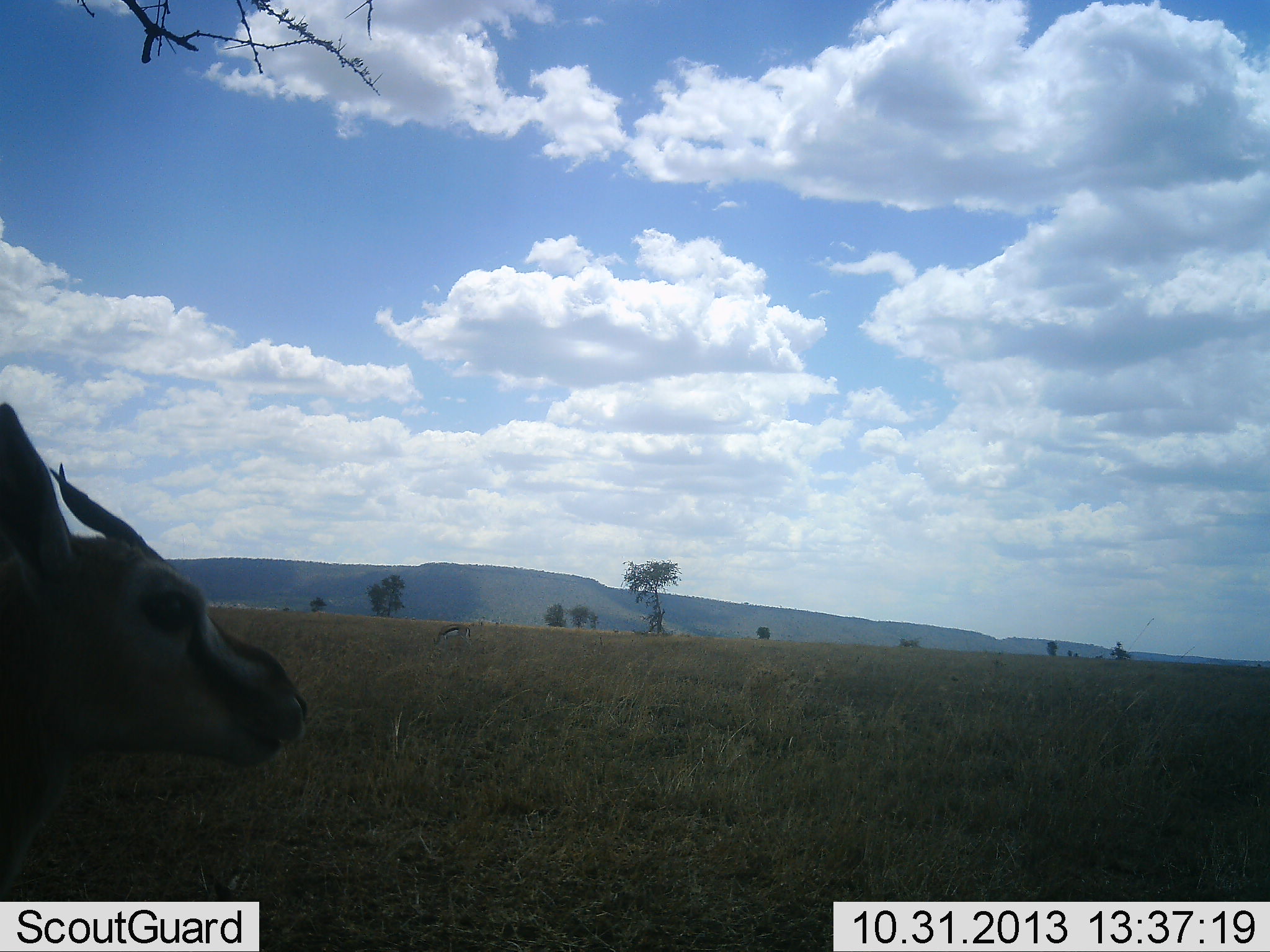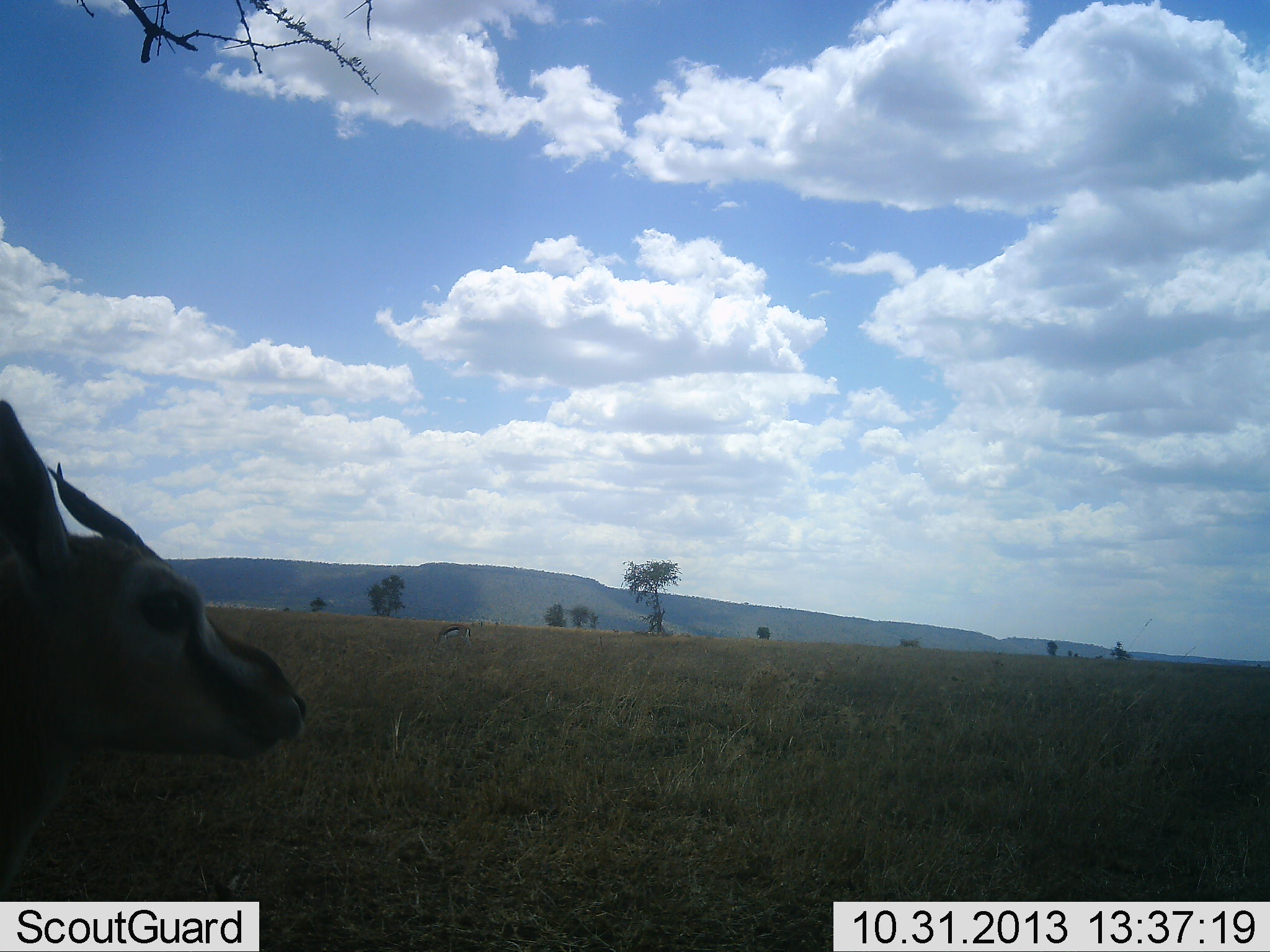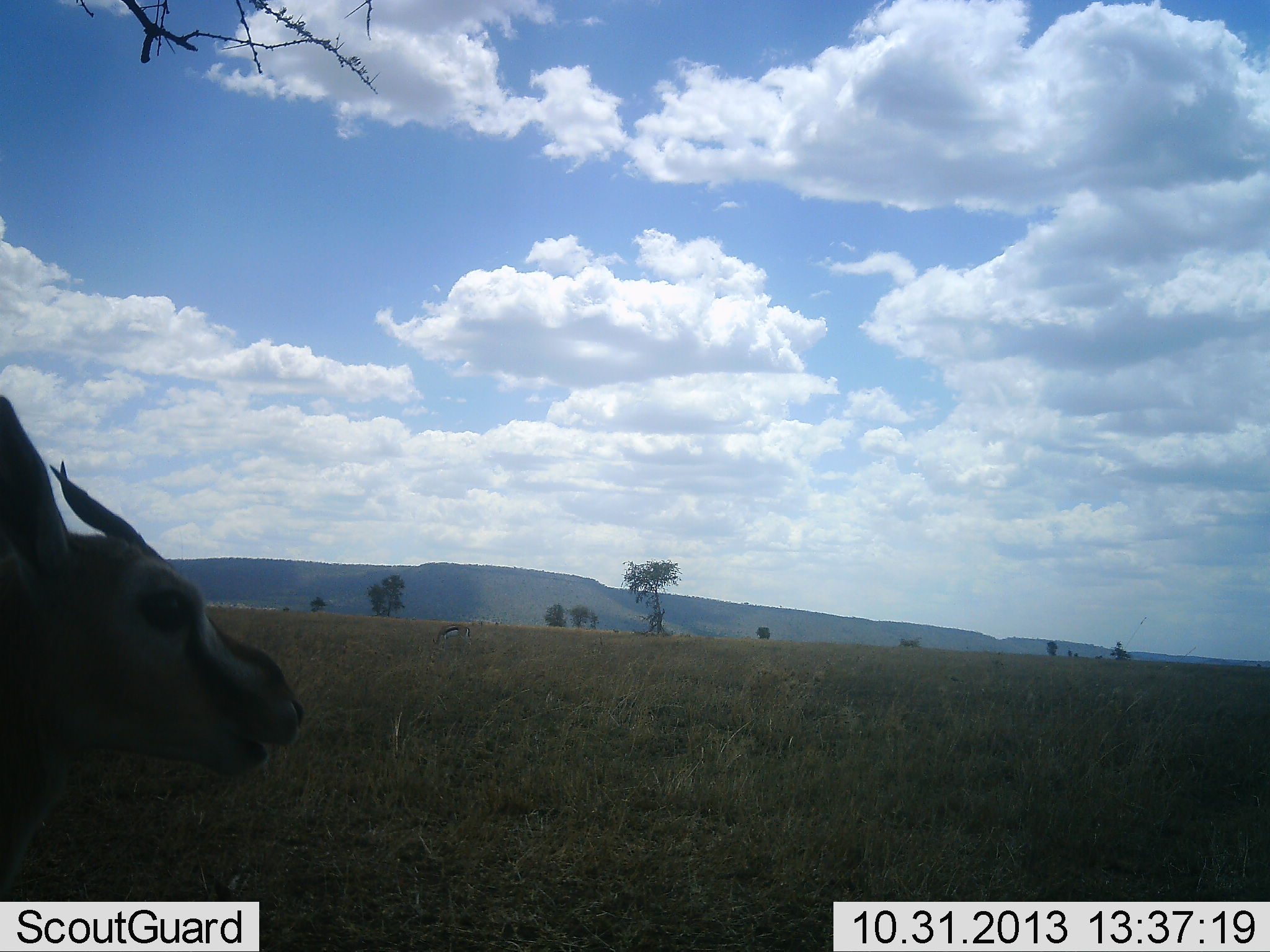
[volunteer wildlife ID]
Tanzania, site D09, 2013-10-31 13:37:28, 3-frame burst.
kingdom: Animalia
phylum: Chordata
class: Mammalia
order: Artiodactyla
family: Bovidae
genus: Eudorcas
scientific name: Eudorcas thomsonii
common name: thomson's gazelle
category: gazellethomsons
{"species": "gazellethomsons (thomson's gazelle) (Eudorcas thomsonii)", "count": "2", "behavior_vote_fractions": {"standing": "80%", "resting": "0%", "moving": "0%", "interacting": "0%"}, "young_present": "0%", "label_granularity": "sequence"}